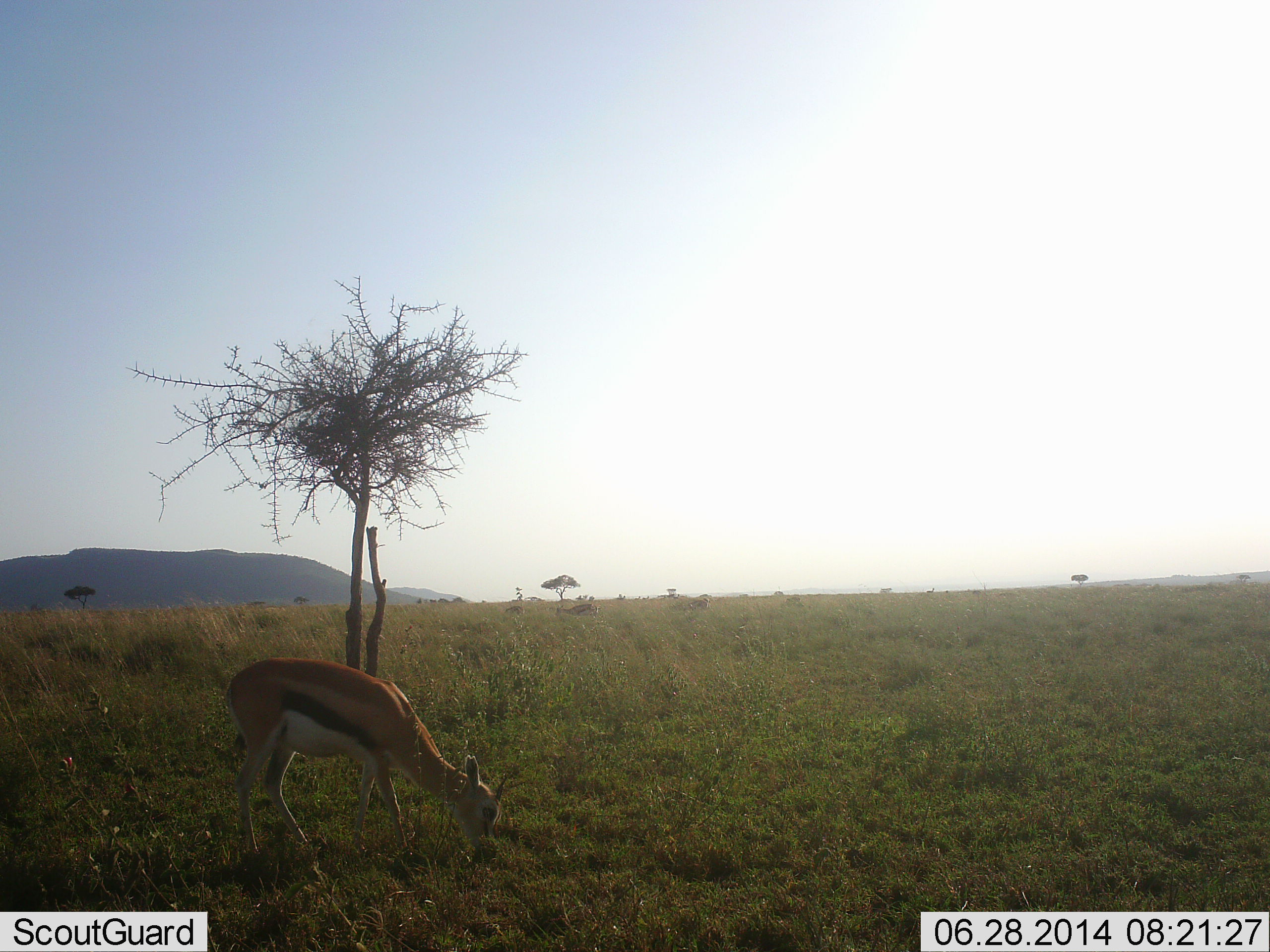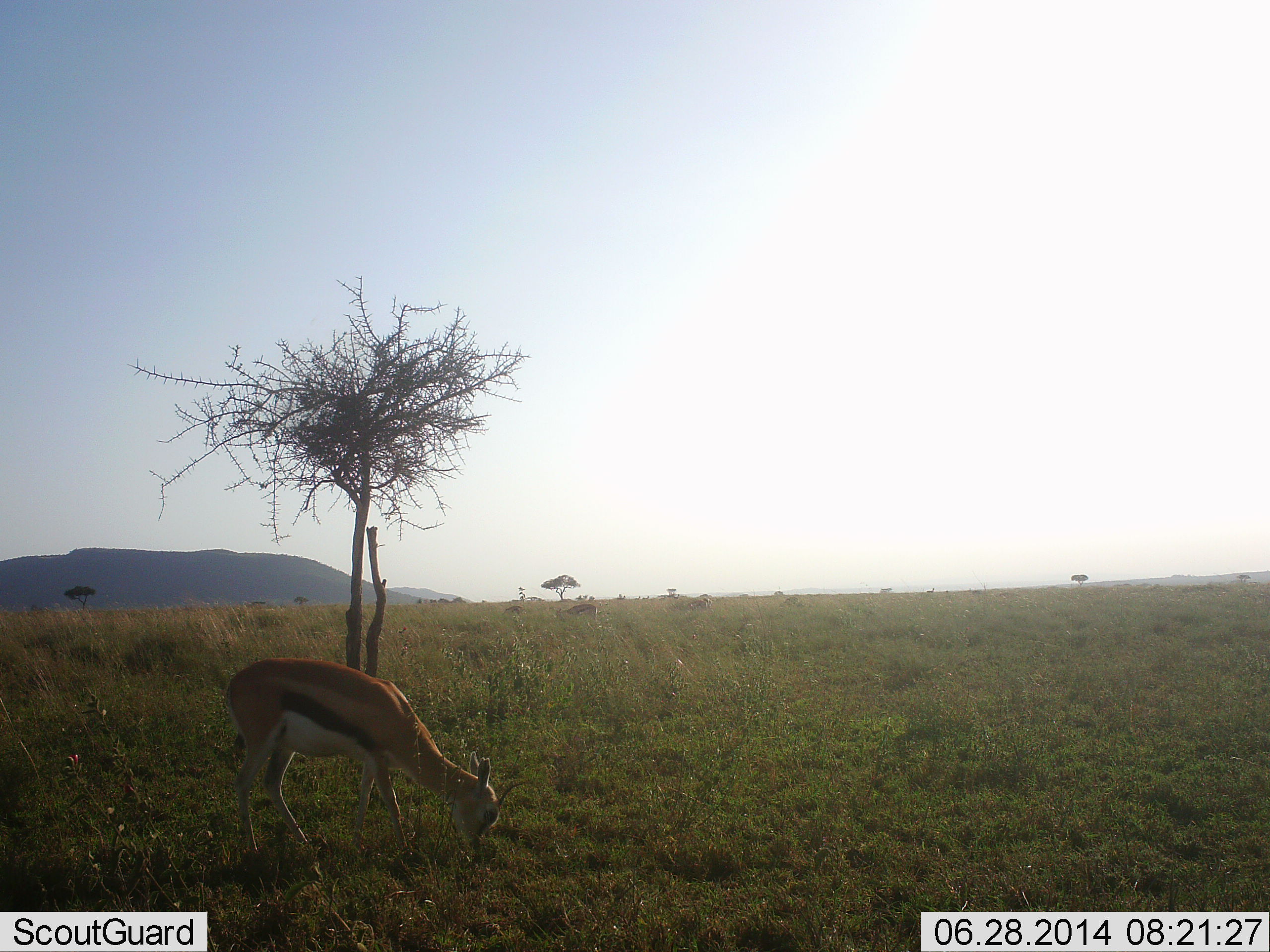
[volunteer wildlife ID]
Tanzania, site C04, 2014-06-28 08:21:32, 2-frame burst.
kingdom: Animalia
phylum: Chordata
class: Mammalia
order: Artiodactyla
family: Bovidae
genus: Eudorcas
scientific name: Eudorcas thomsonii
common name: thomson's gazelle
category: gazellethomsons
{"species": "gazellethomsons (thomson's gazelle) (Eudorcas thomsonii)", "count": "1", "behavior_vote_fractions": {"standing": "40%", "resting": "0%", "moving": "0%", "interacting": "0%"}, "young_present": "0%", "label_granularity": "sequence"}